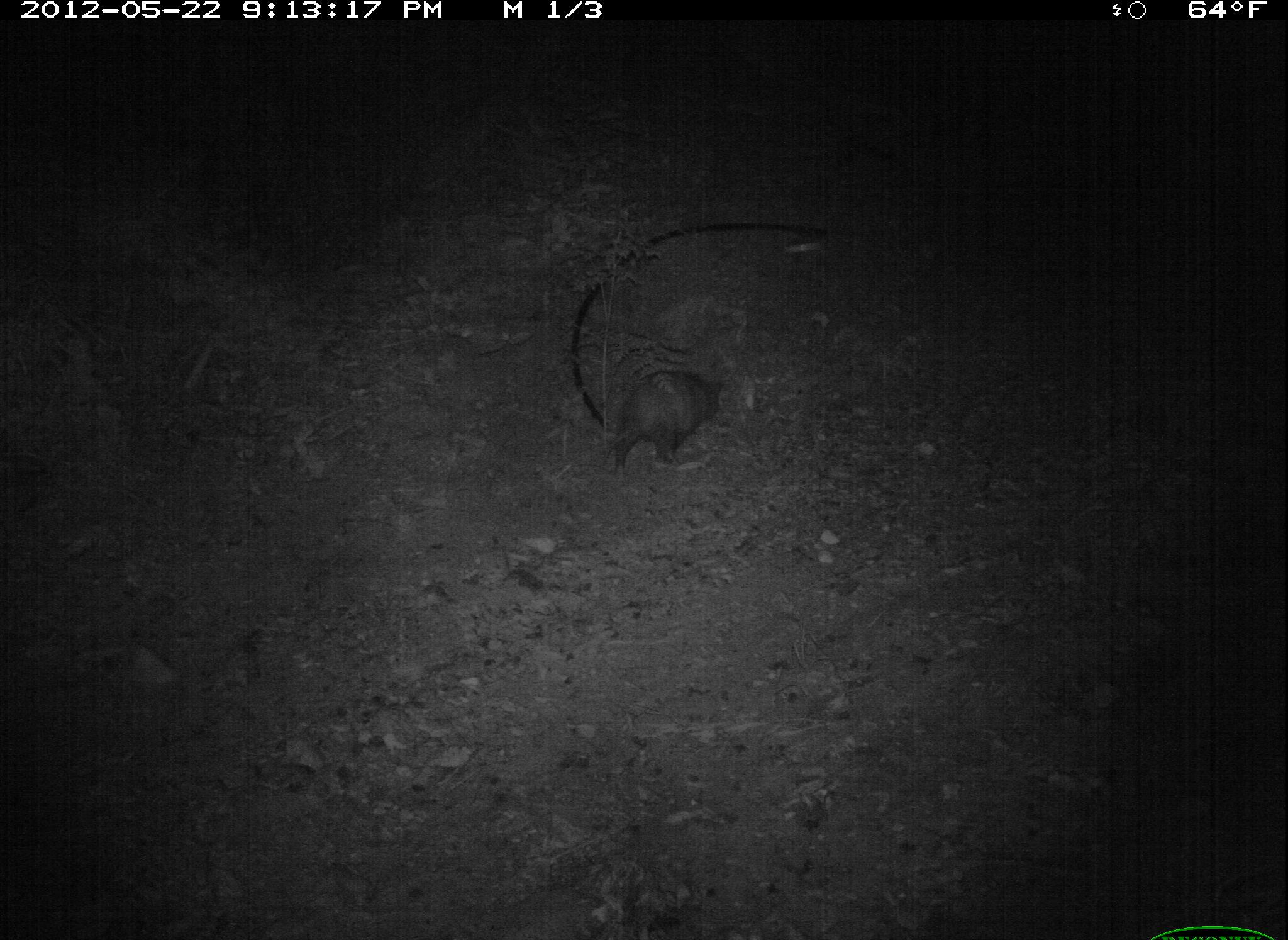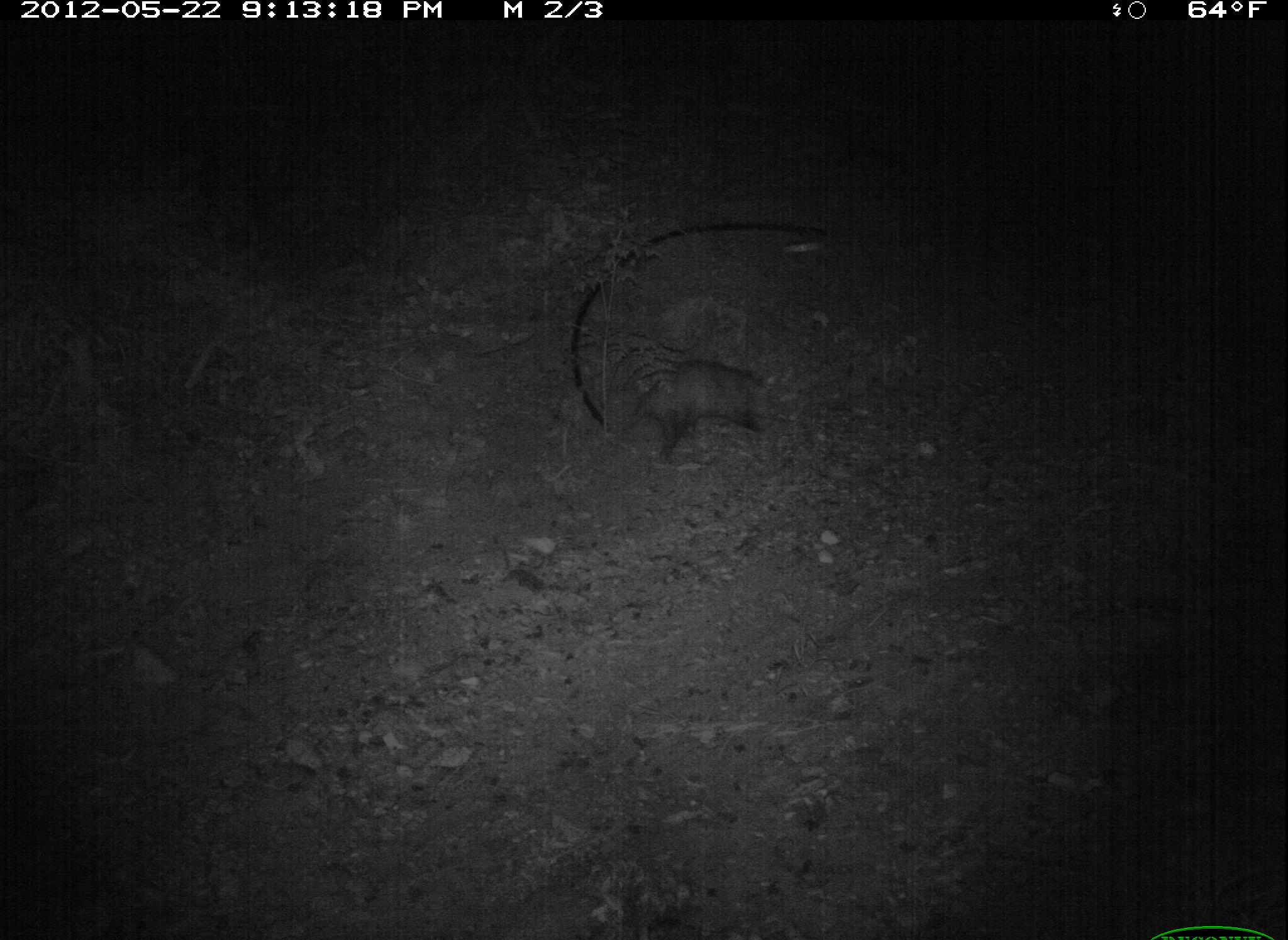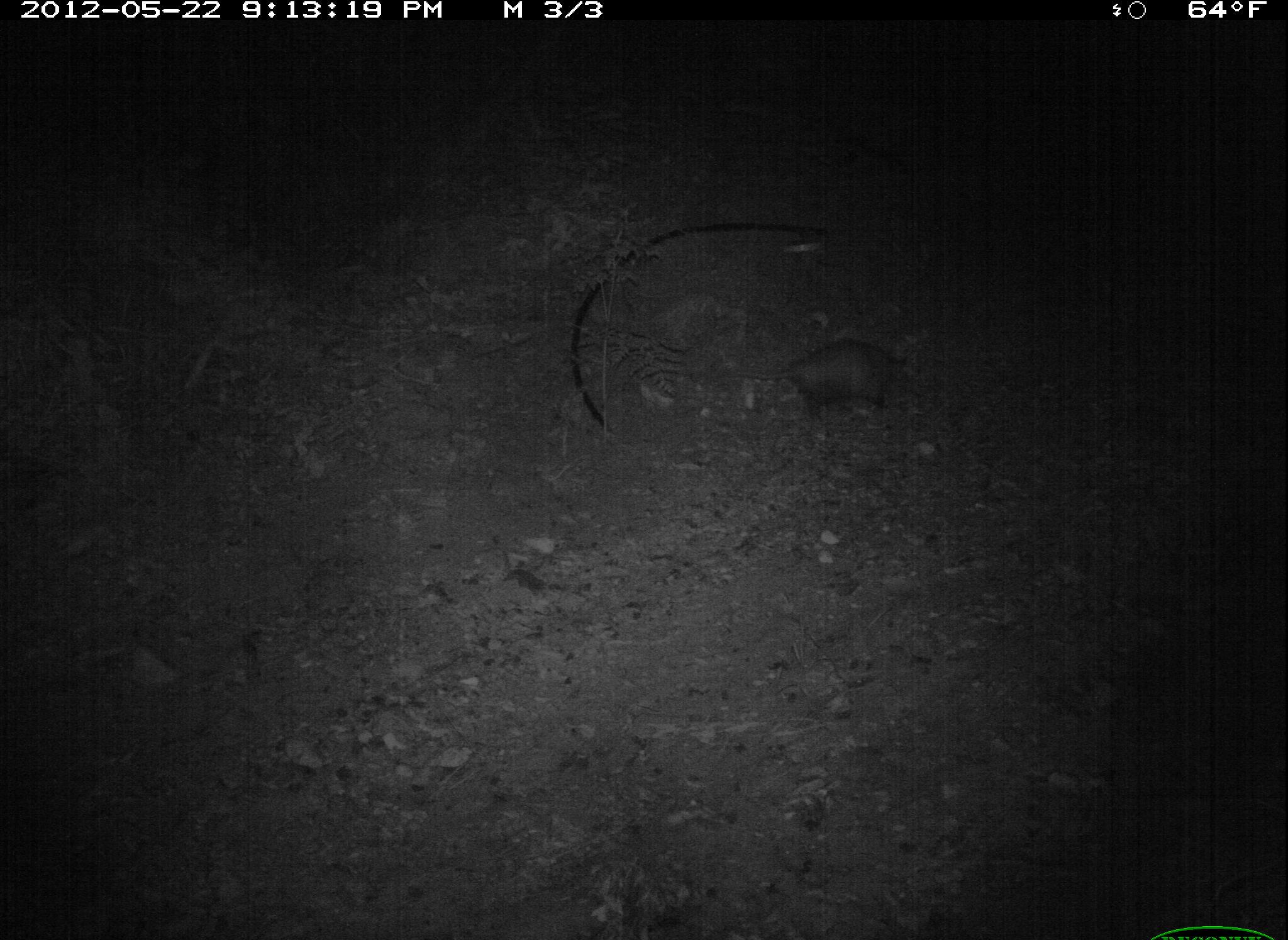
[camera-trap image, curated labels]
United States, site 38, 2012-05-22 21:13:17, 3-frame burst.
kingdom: Animalia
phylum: Chordata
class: Mammalia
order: Didelphimorphia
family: Didelphidae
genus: Didelphis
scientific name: Didelphis virginiana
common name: virginia opossum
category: opossum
Opossum (virginia opossum) (Didelphis virginiana).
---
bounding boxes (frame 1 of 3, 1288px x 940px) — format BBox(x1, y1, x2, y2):
opossum: BBox(568, 350, 760, 493)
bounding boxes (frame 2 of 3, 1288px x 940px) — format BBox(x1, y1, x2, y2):
opossum: BBox(607, 346, 802, 472)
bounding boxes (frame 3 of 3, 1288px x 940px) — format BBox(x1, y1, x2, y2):
opossum: BBox(715, 319, 931, 454)